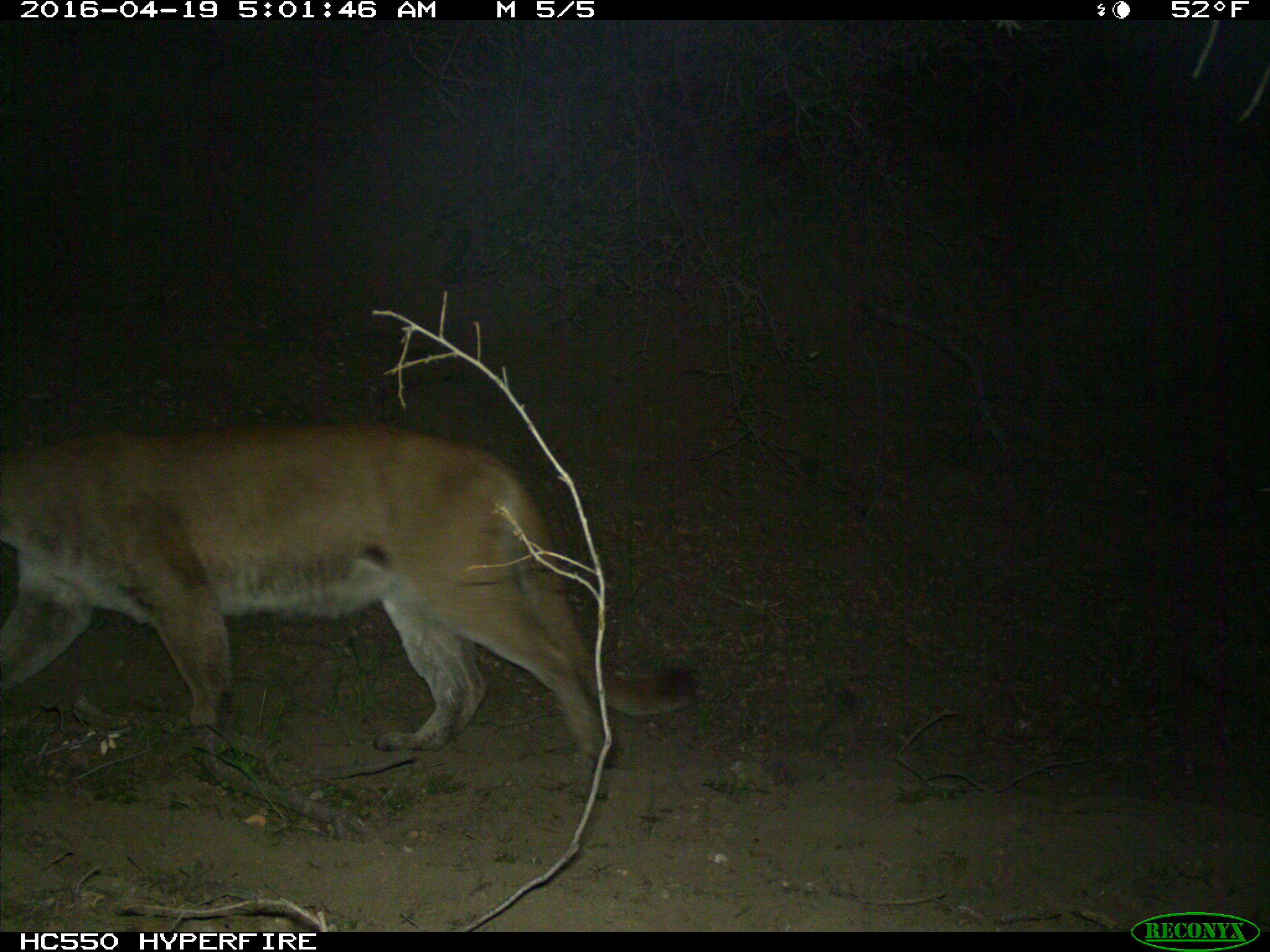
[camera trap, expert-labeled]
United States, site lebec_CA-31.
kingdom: Animalia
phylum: Chordata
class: Mammalia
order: Carnivora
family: Felidae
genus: Puma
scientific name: Puma concolor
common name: mountain lion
Puma concolor (mountain lion).